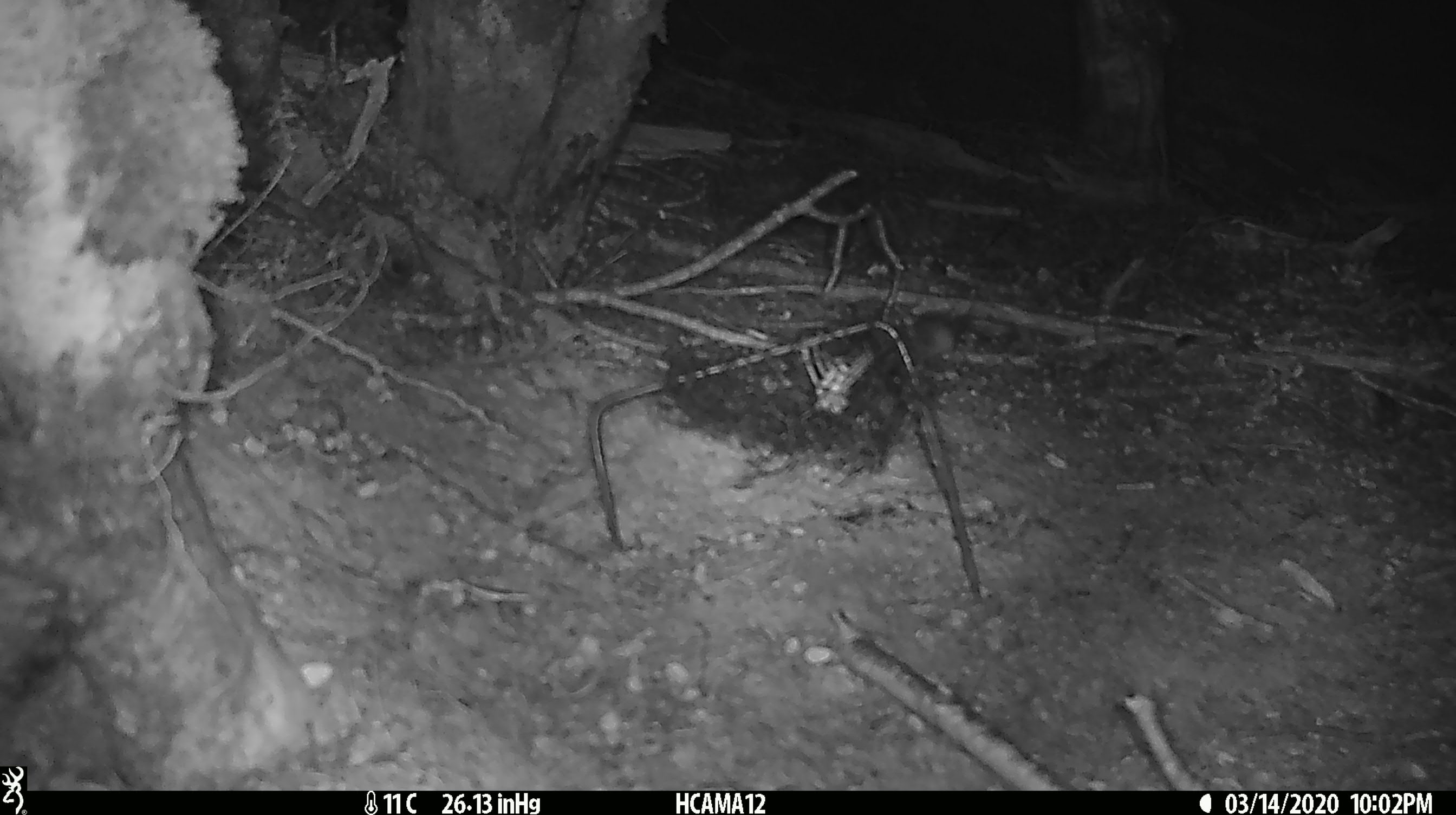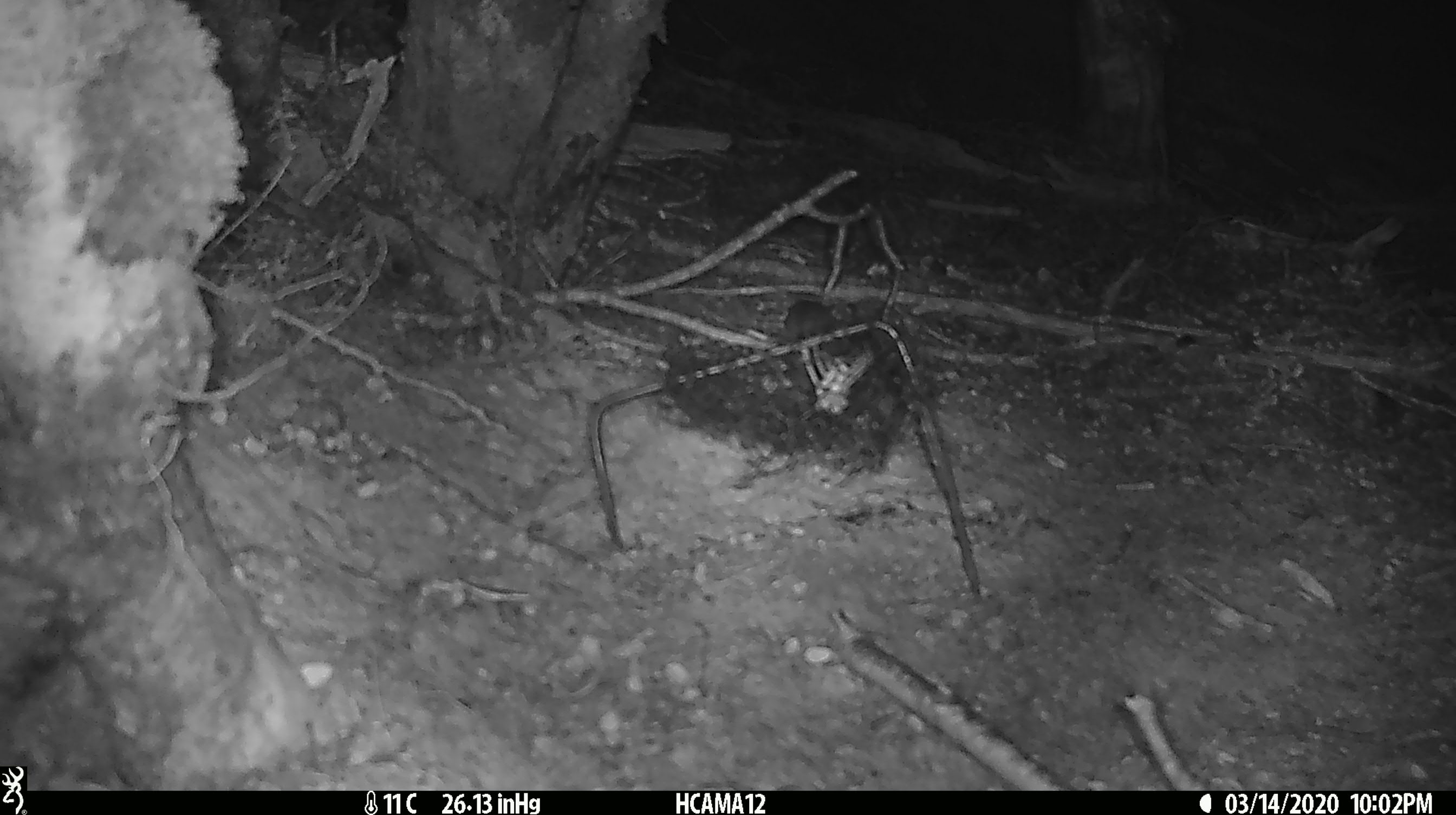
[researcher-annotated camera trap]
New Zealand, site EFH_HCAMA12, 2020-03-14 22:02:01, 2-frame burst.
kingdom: Animalia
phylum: Chordata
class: Mammalia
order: Rodentia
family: Muridae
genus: Mus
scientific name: Mus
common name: mouse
Mouse (Mus).